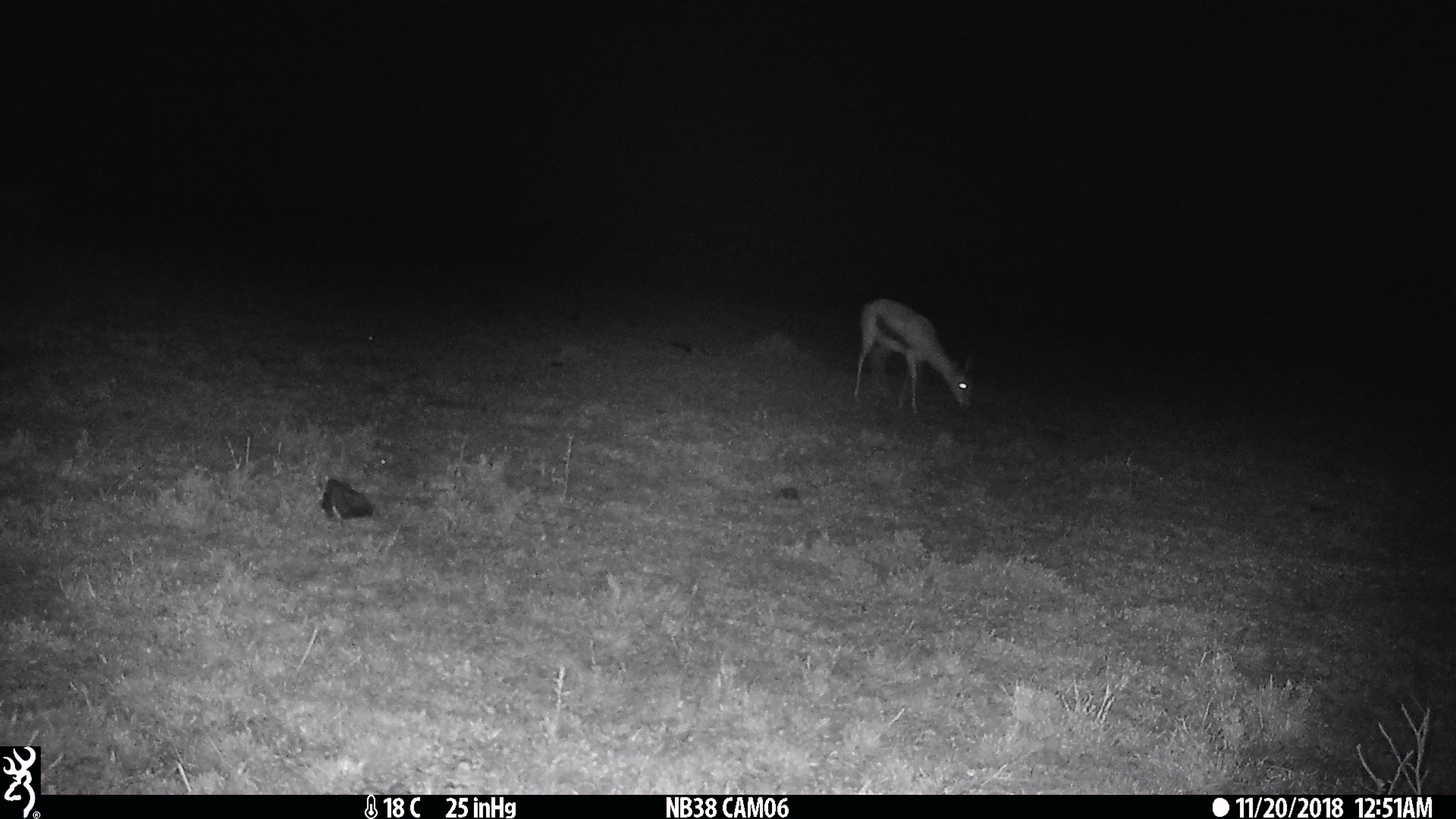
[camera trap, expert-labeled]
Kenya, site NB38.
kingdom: Animalia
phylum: Chordata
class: Mammalia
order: Artiodactyla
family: Bovidae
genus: Eudorcas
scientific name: Eudorcas thomsonii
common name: thomon's gazelle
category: gazelle thomsons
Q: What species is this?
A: Gazelle thomsons (thomon's gazelle) (Eudorcas thomsonii).